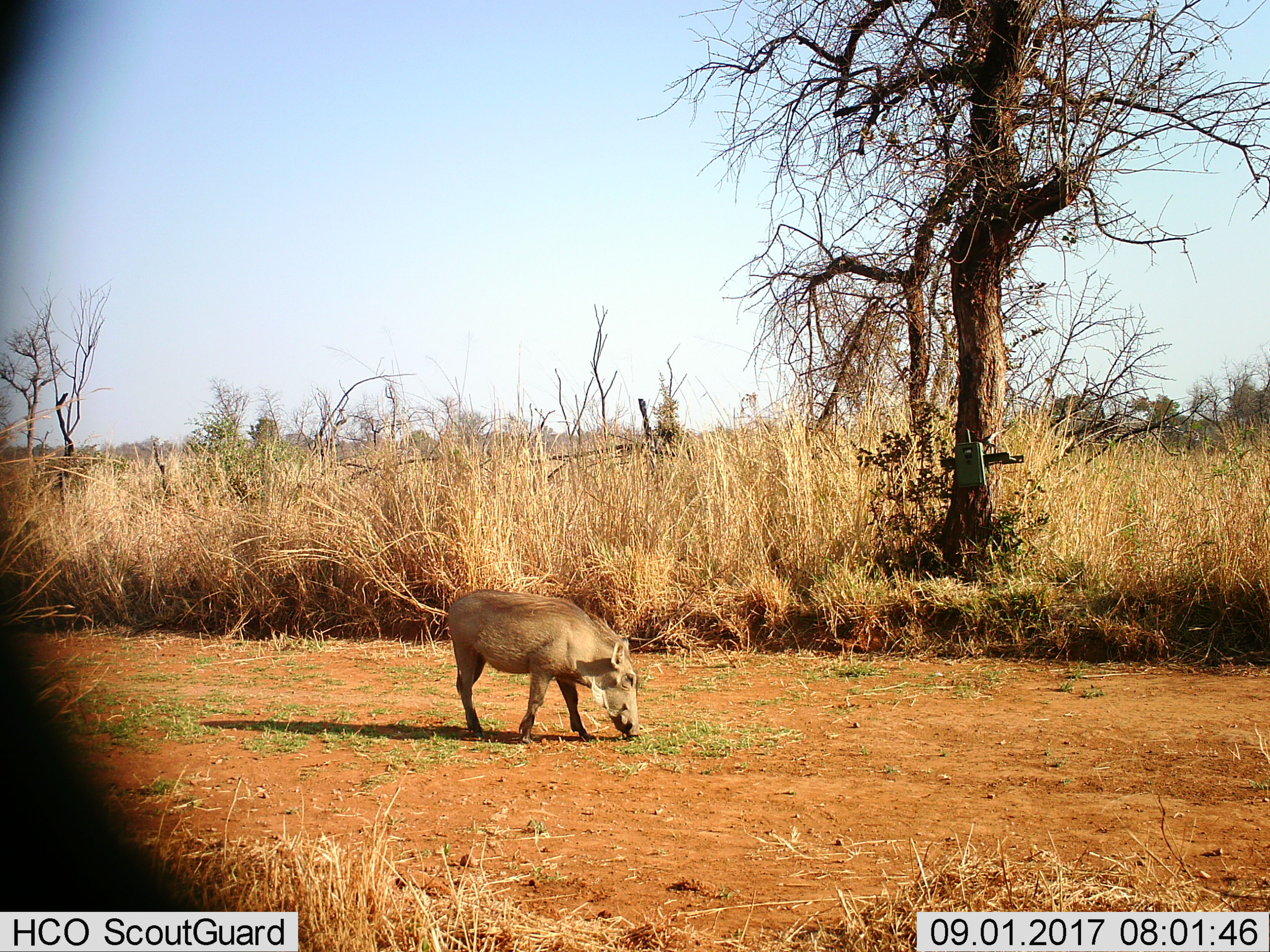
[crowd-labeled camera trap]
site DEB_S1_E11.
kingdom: Animalia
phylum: Chordata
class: Mammalia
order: Artiodactyla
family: Suidae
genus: Phacochoerus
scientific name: Phacochoerus africanus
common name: warthog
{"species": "warthog (Phacochoerus africanus)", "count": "1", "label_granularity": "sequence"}